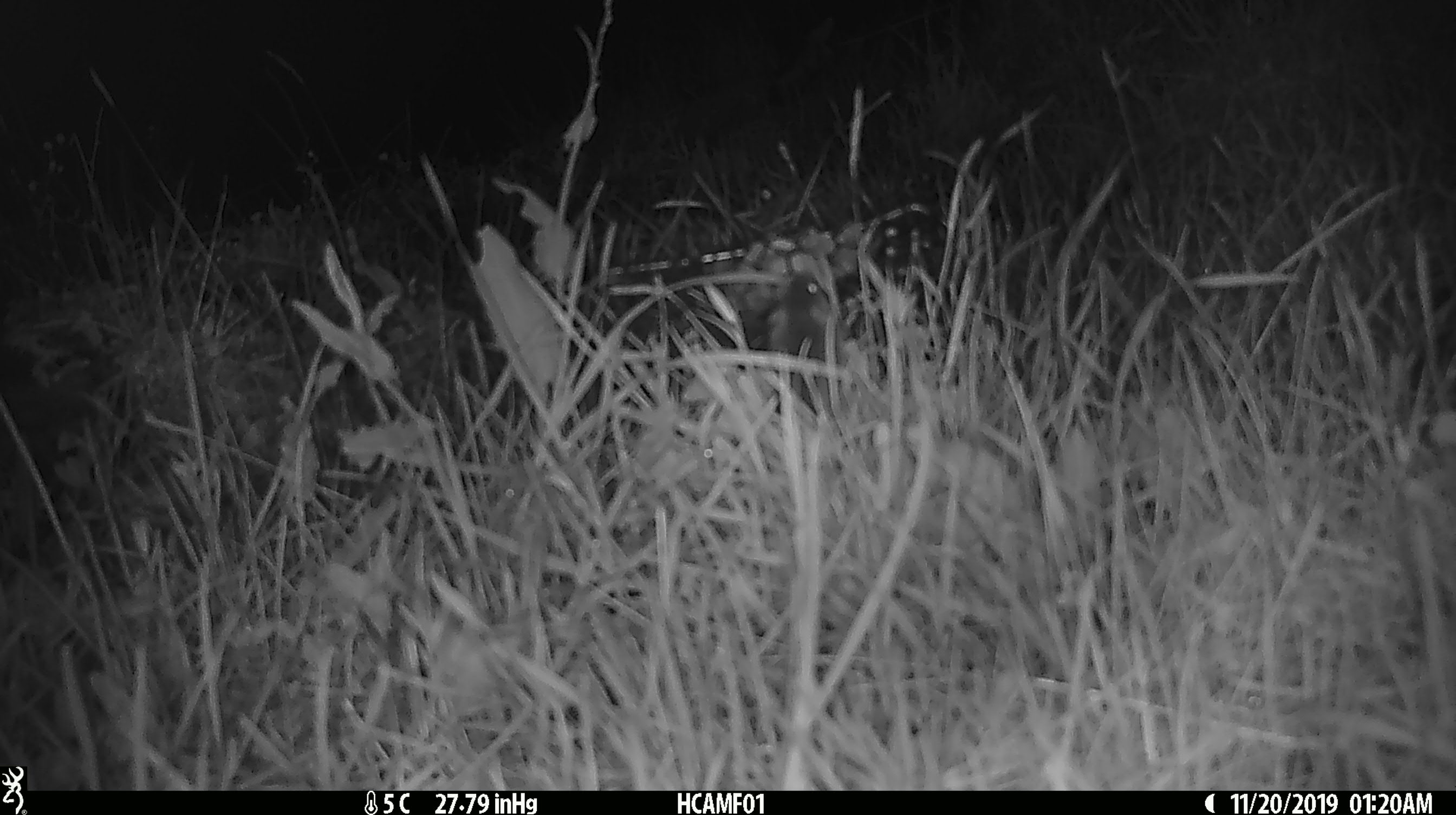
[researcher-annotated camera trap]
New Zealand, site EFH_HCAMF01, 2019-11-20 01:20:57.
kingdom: Animalia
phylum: Chordata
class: Mammalia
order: Rodentia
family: Muridae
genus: Mus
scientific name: Mus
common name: mouse